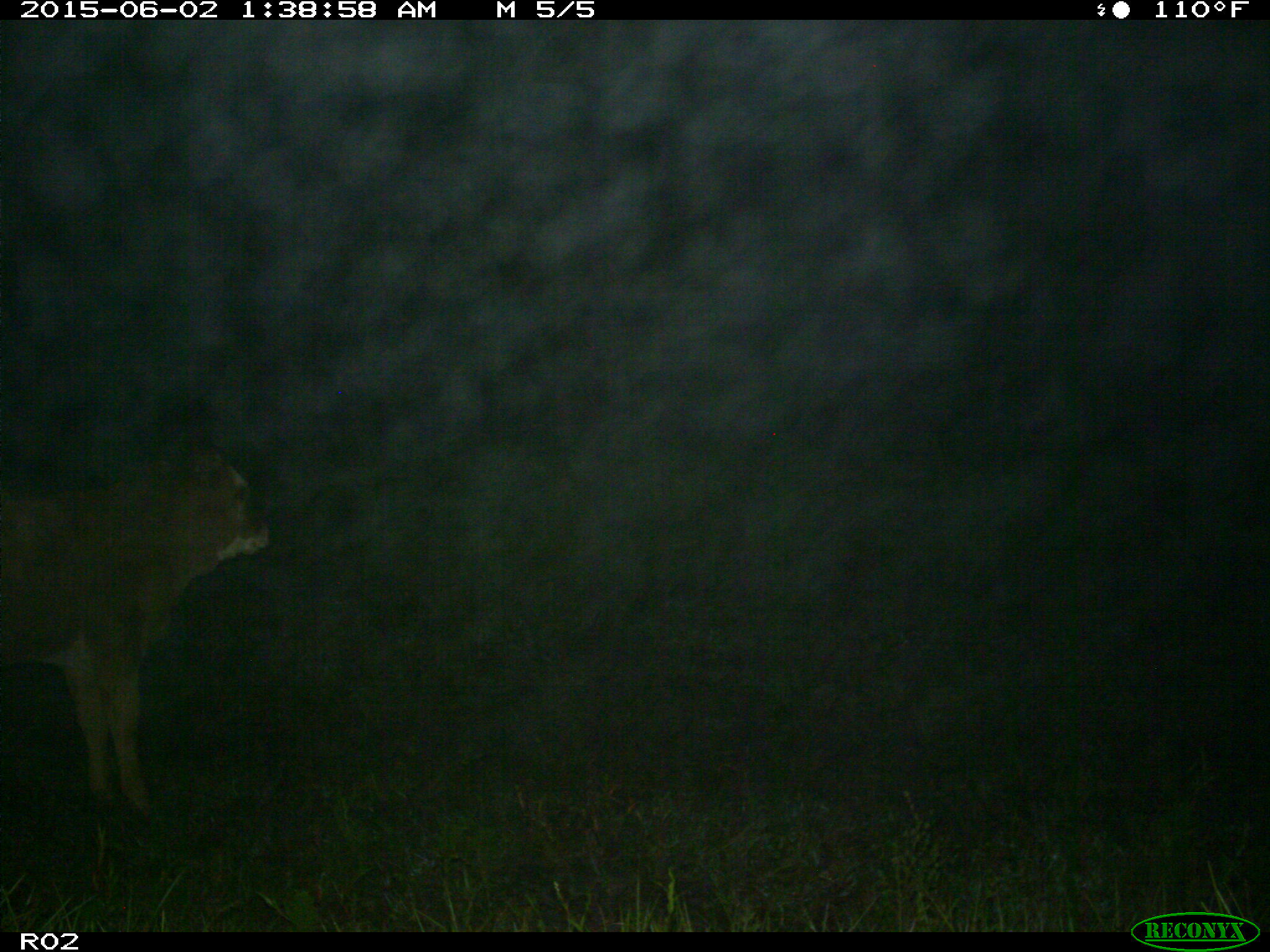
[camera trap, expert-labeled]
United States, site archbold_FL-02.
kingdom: Animalia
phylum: Chordata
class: Mammalia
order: Artiodactyla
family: Bovidae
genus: Bos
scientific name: Bos taurus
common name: domestic cow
Bos taurus (domestic cow).